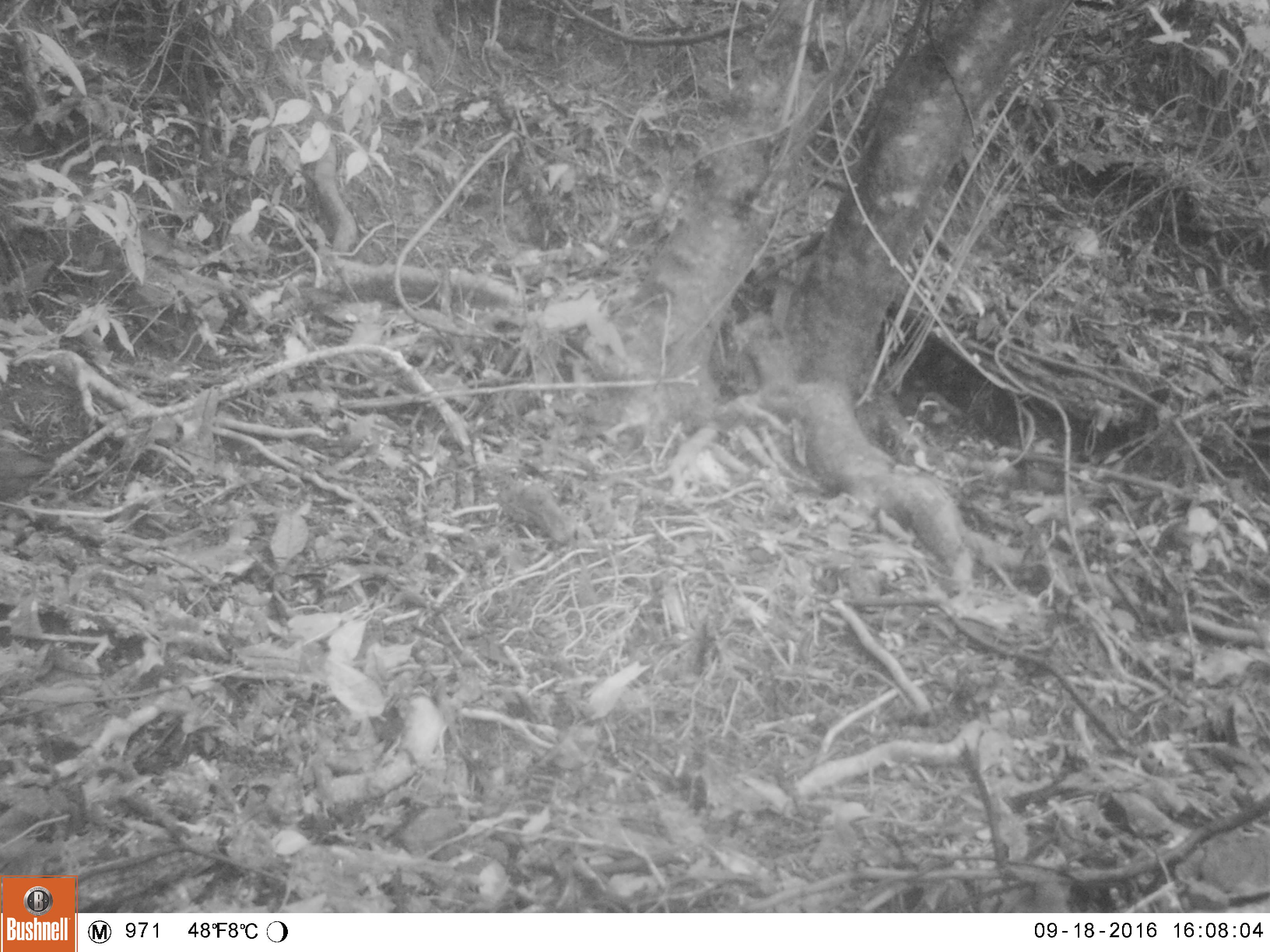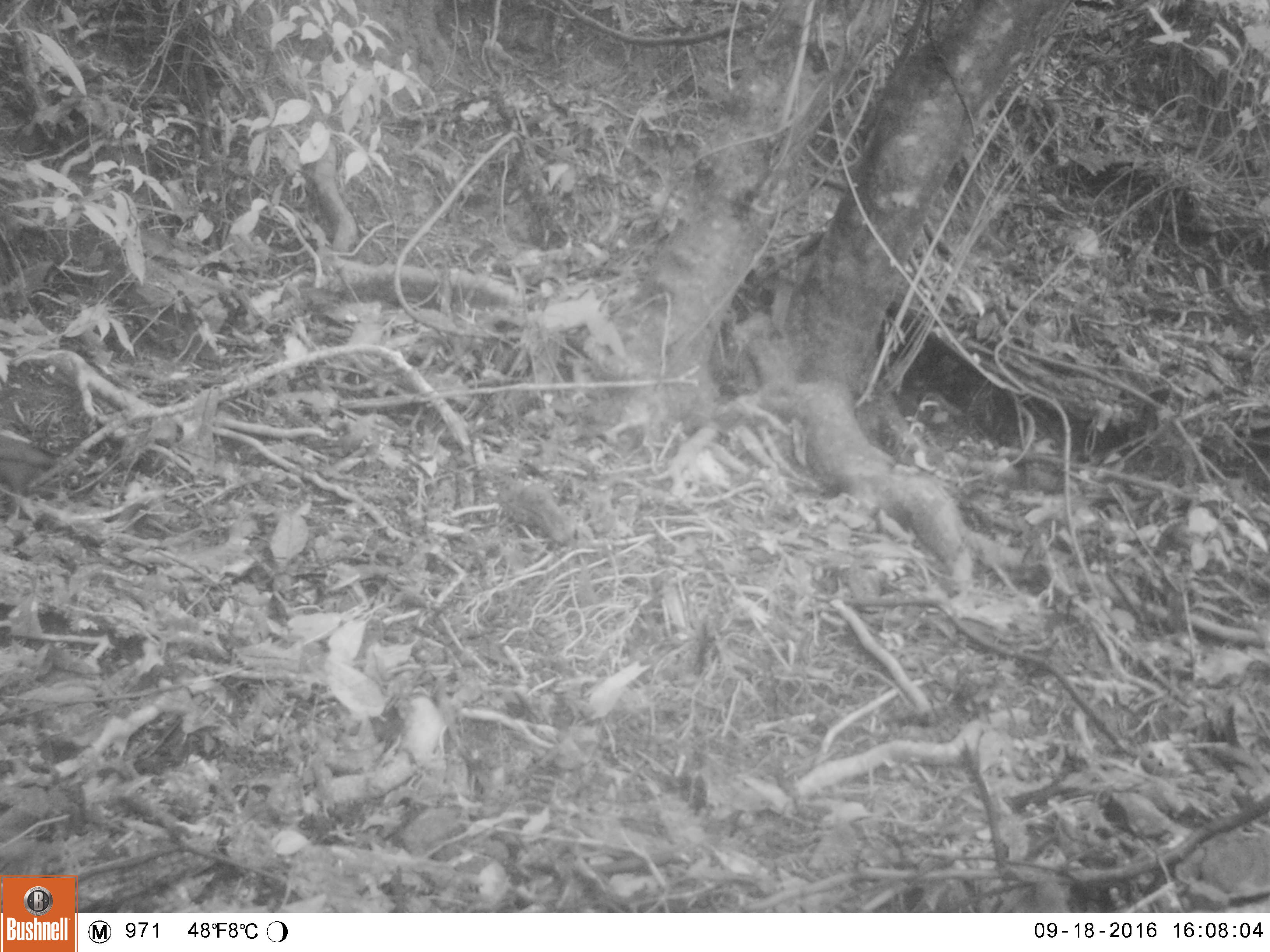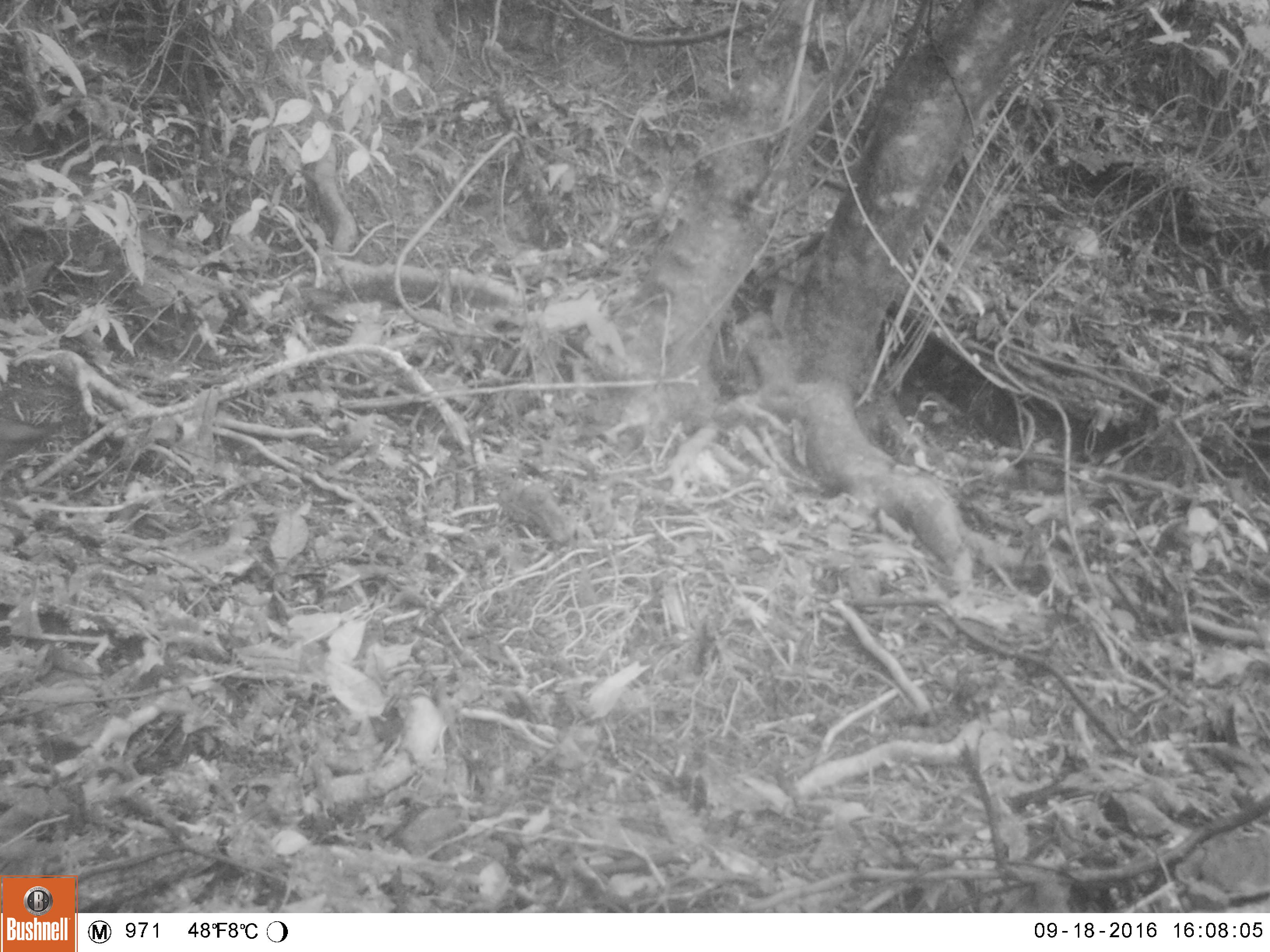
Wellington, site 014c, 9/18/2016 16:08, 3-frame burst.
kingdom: Animalia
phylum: Chordata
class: Aves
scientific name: Aves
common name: bird